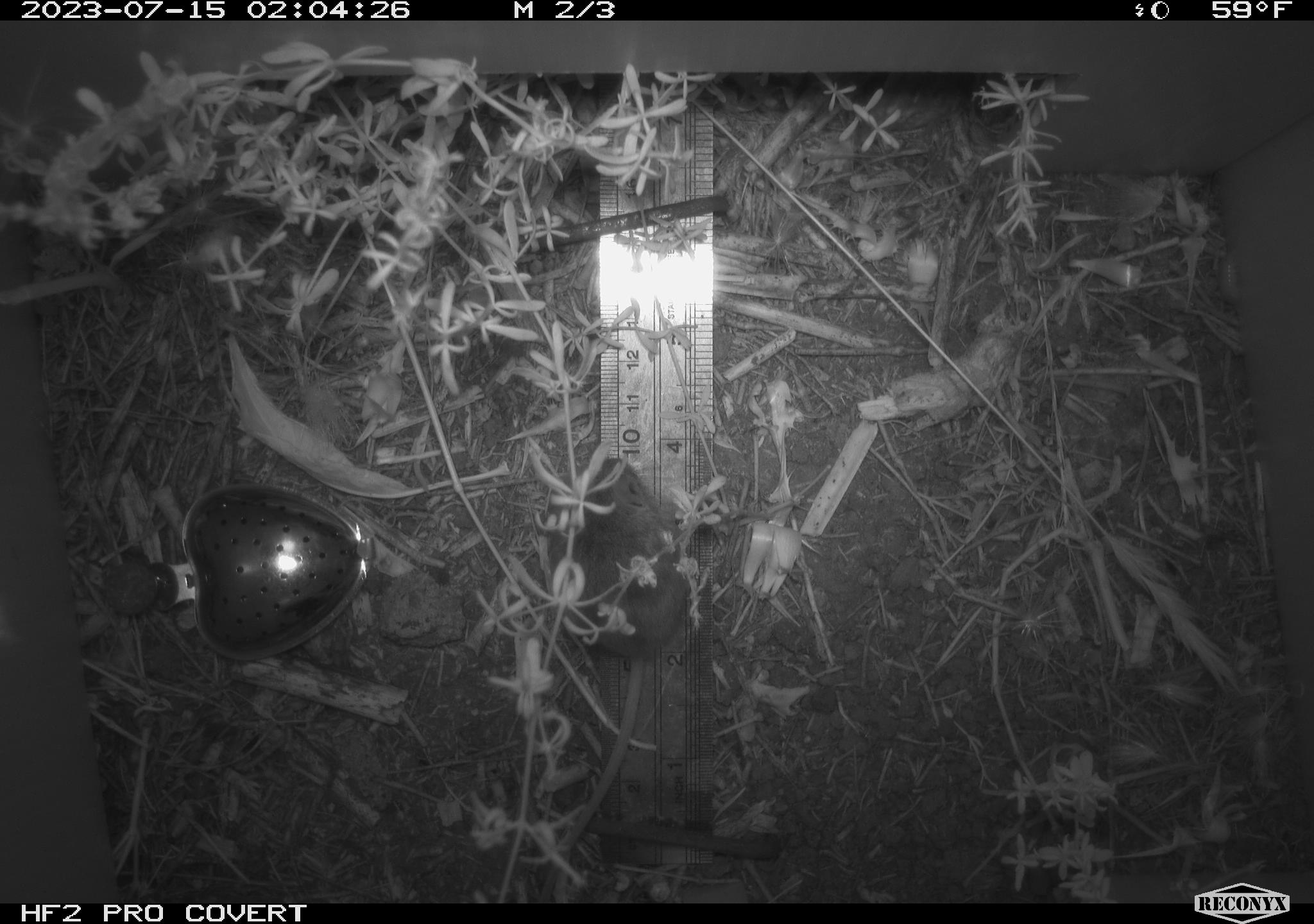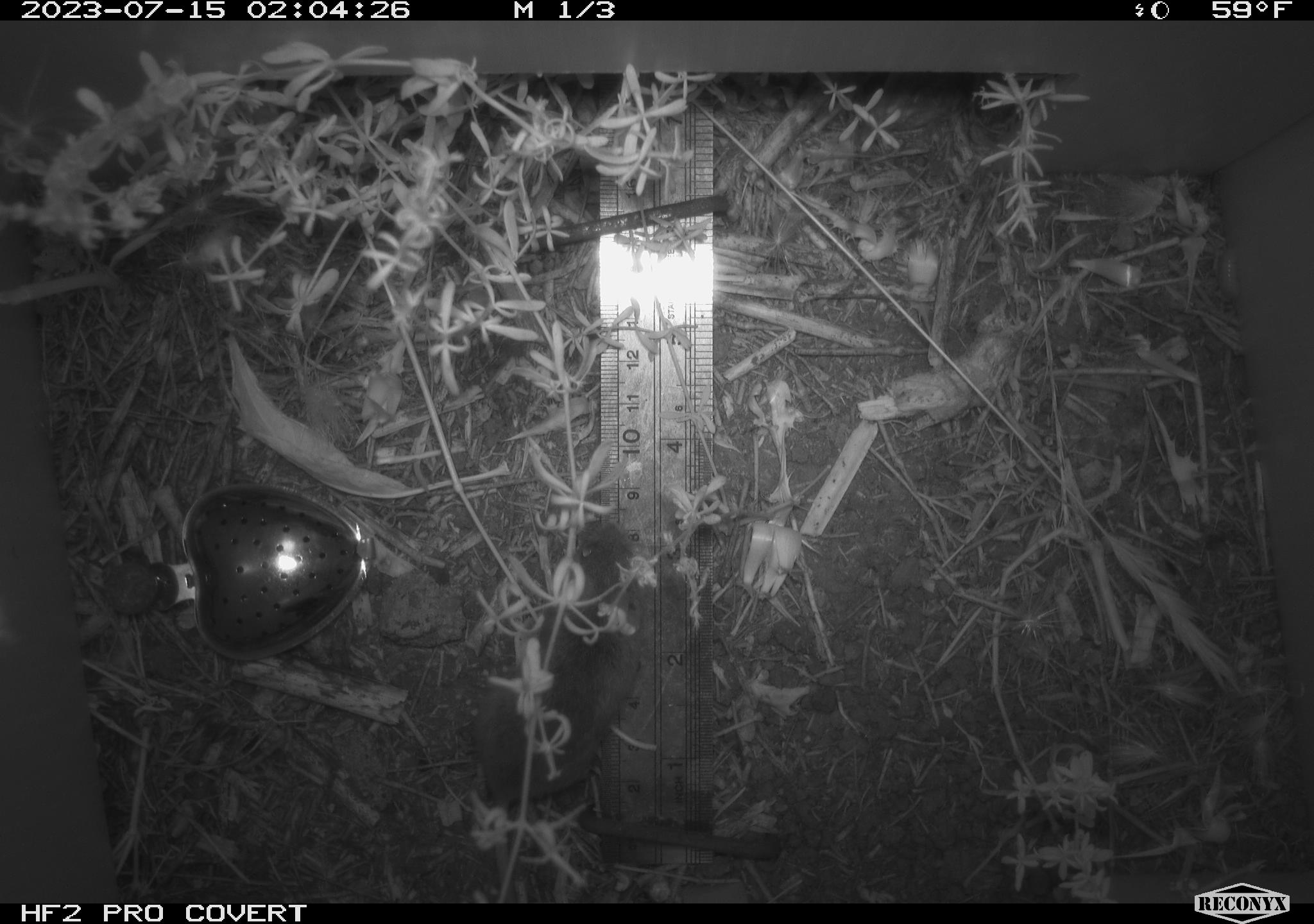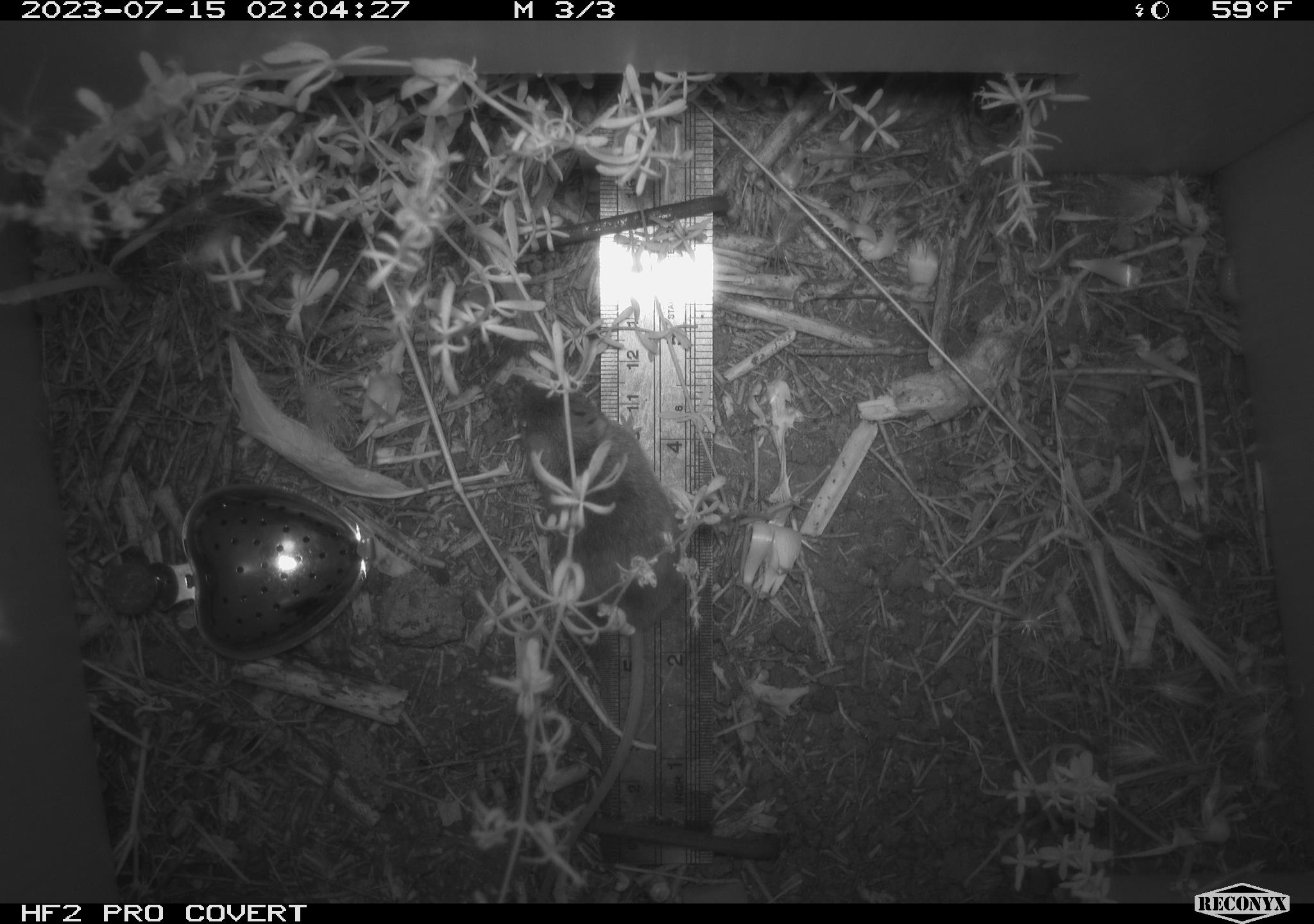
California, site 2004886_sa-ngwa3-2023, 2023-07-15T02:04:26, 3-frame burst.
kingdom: Animalia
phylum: Chordata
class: Mammalia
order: Rodentia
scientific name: Rodentia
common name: mouse species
Mouse species (Rodentia).